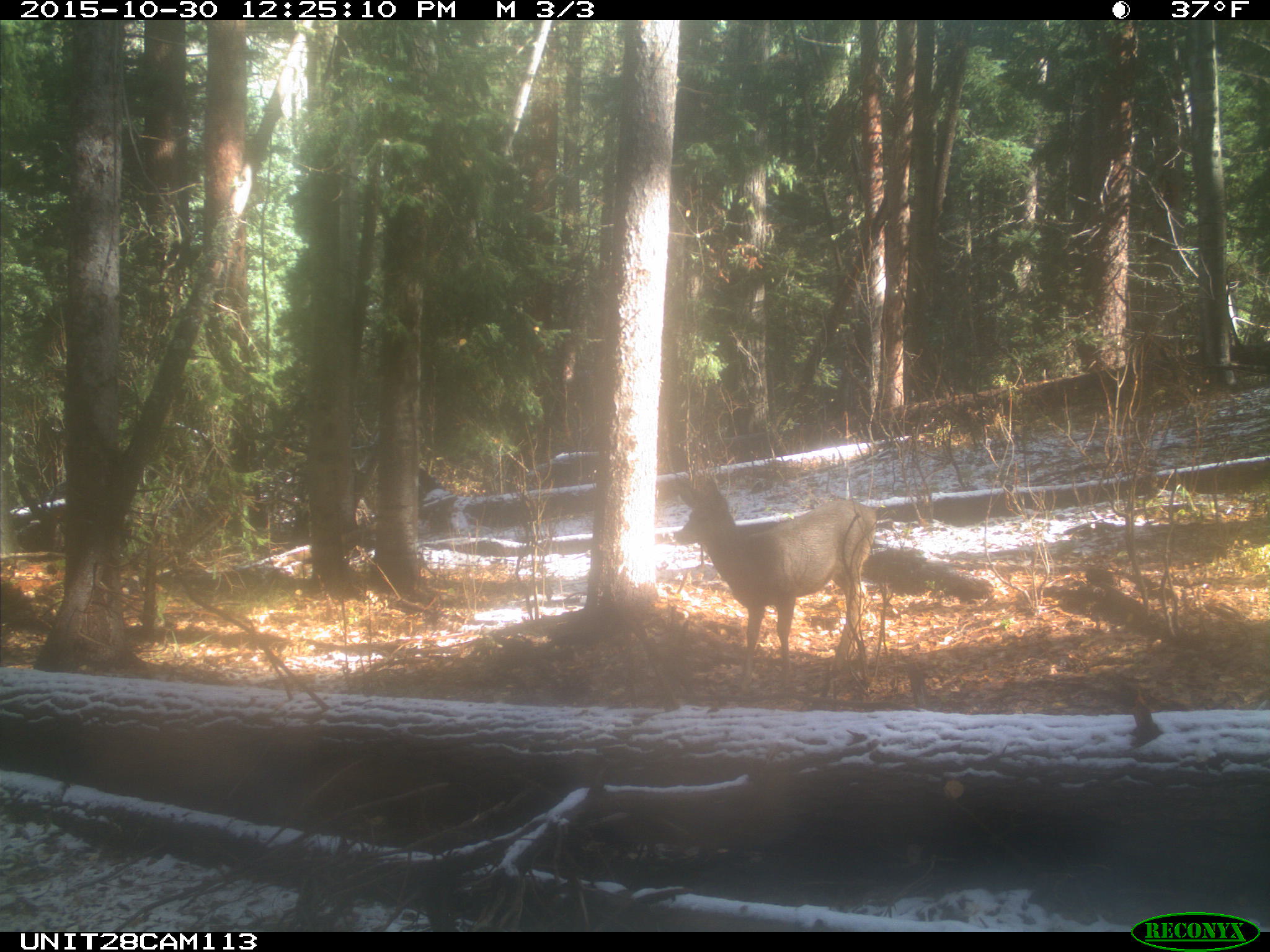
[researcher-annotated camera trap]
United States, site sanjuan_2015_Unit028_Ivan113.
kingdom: Animalia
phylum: Chordata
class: Mammalia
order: Artiodactyla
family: Cervidae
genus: Odocoileus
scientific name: Odocoileus hemionus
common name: mule deer